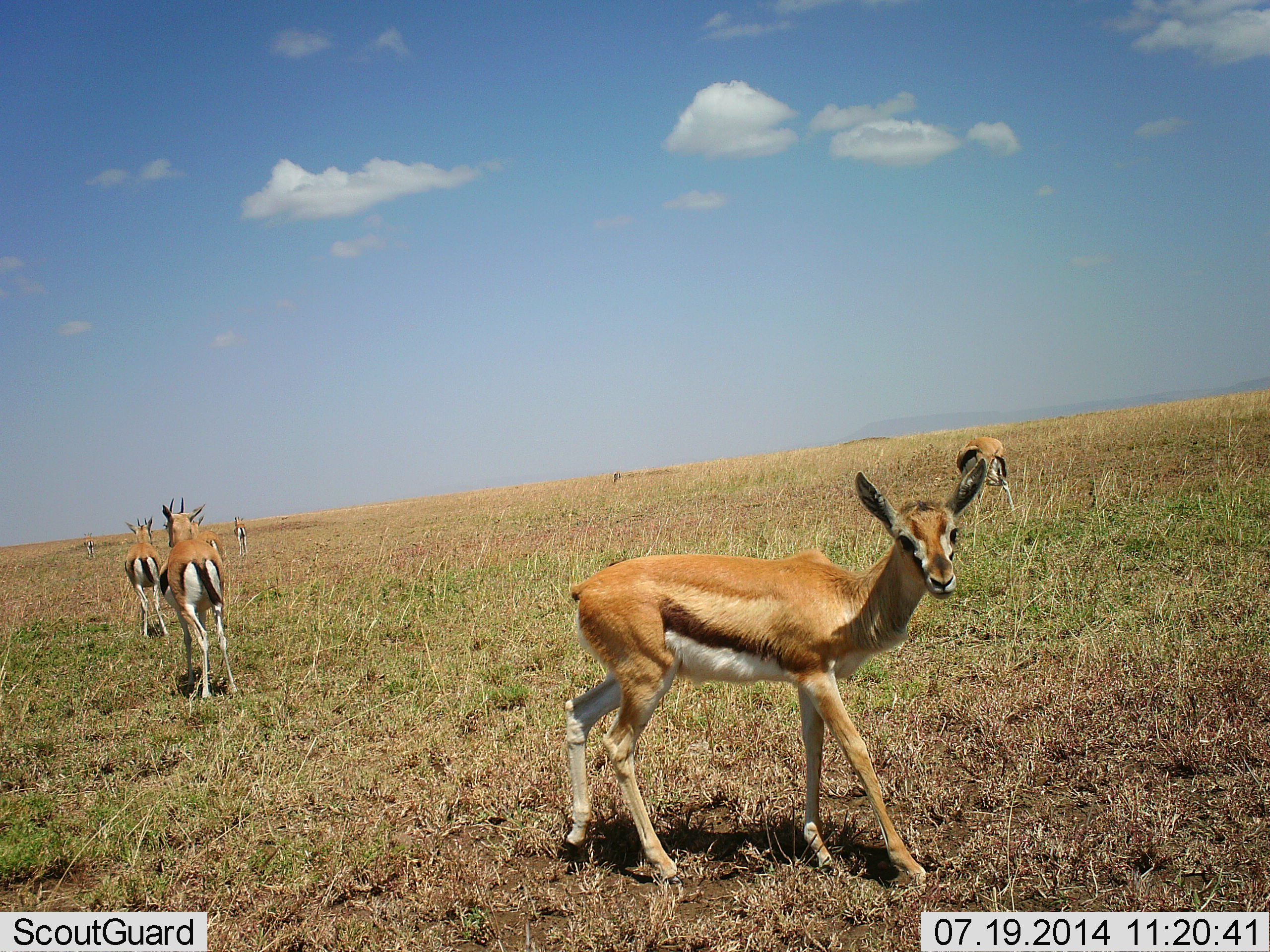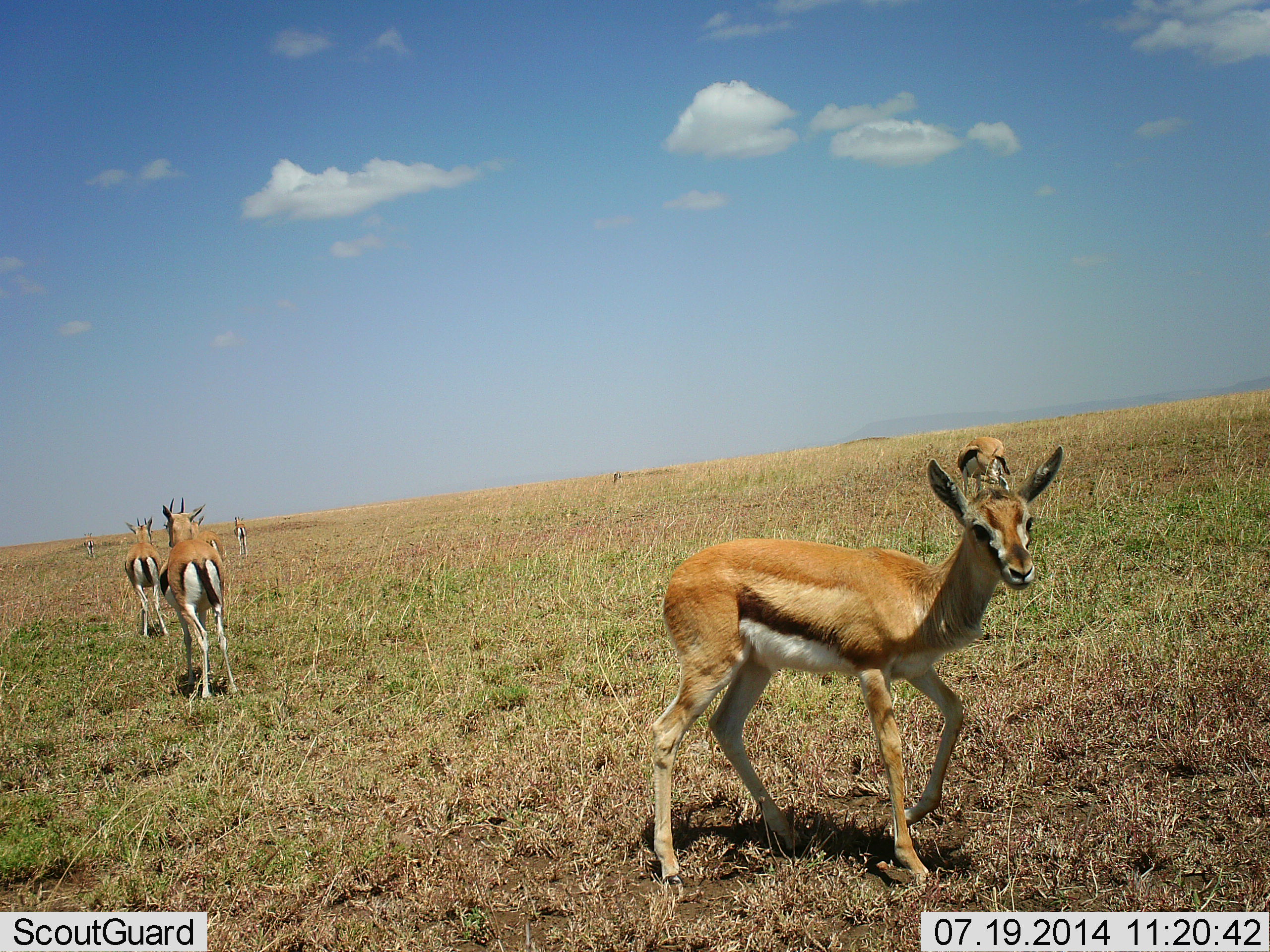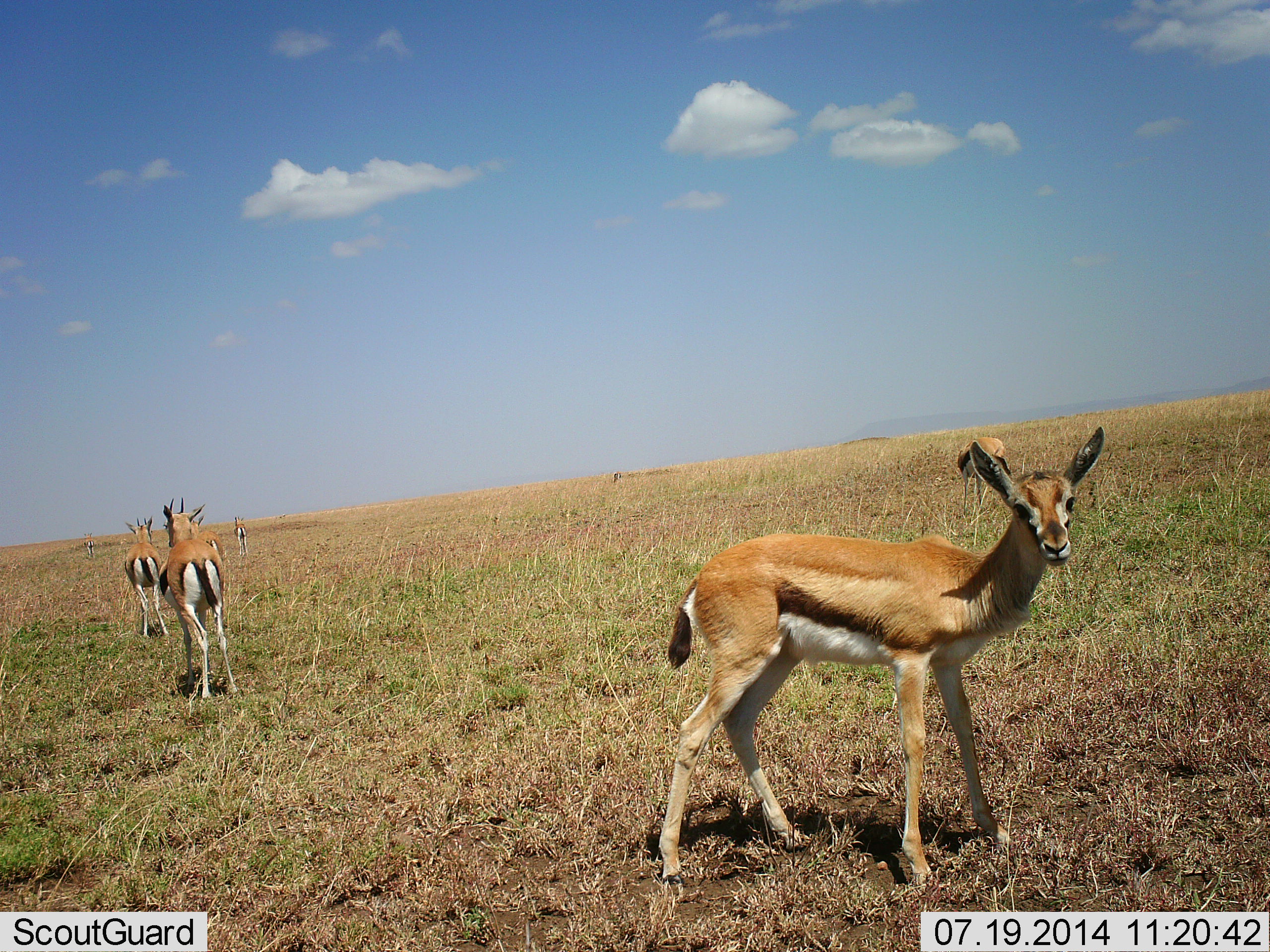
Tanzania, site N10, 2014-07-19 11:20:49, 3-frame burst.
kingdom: Animalia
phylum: Chordata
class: Mammalia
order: Artiodactyla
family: Bovidae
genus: Eudorcas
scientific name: Eudorcas thomsonii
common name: thomson's gazelle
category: gazellethomsons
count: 5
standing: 80%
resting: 0%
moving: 100%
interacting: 10%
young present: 20%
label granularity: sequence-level